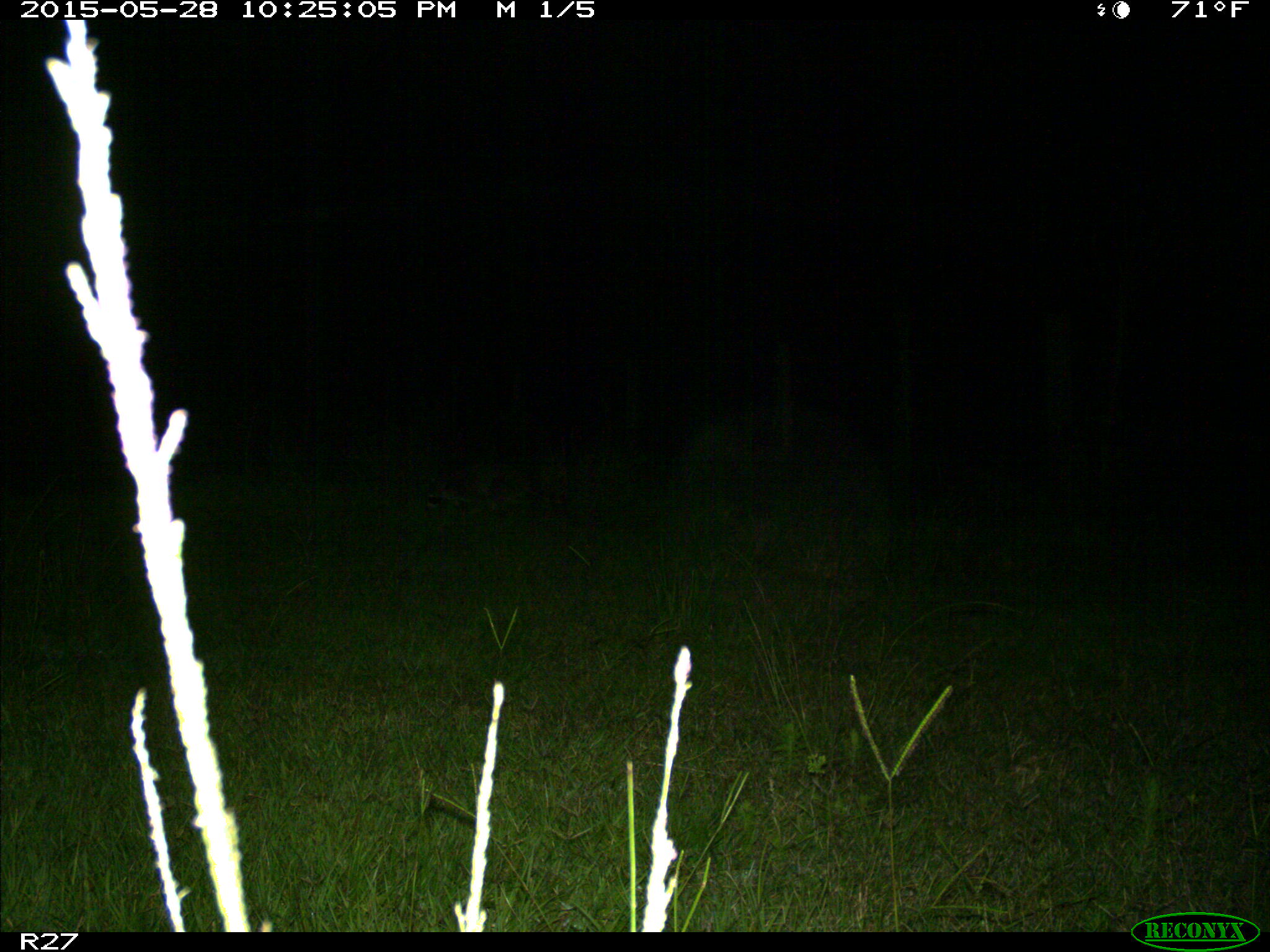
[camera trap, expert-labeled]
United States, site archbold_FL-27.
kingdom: Animalia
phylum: Chordata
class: Mammalia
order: Carnivora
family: Procyonidae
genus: Procyon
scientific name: Procyon lotor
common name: common raccoon